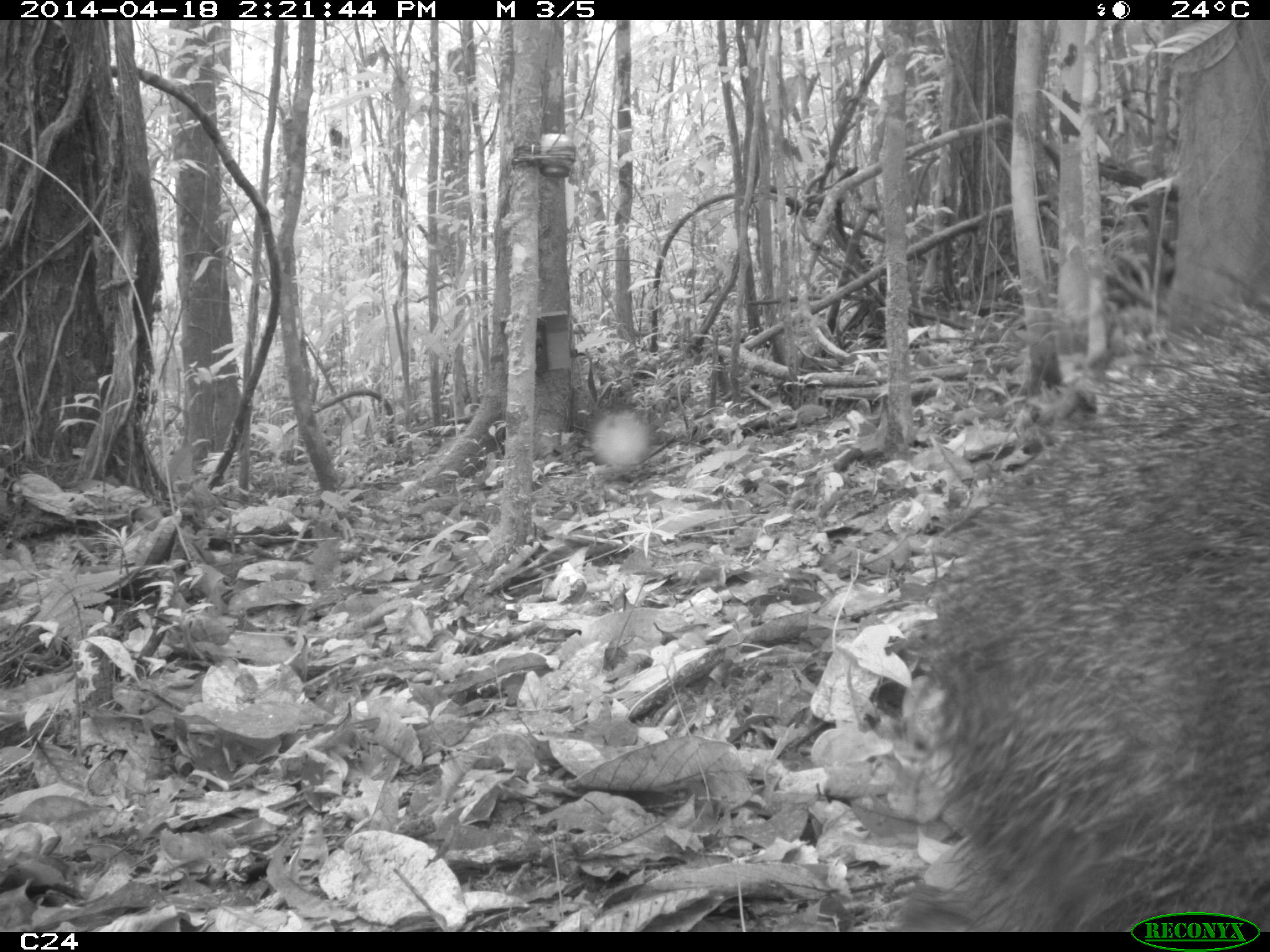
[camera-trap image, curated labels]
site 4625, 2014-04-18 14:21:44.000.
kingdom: Animalia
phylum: Chordata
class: Mammalia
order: Artiodactyla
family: Tayassuidae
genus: Pecari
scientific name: Pecari tajacu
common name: collared peccary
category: tayassu tajacu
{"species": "tayassu tajacu (collared peccary) (Pecari tajacu)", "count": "5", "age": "adult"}